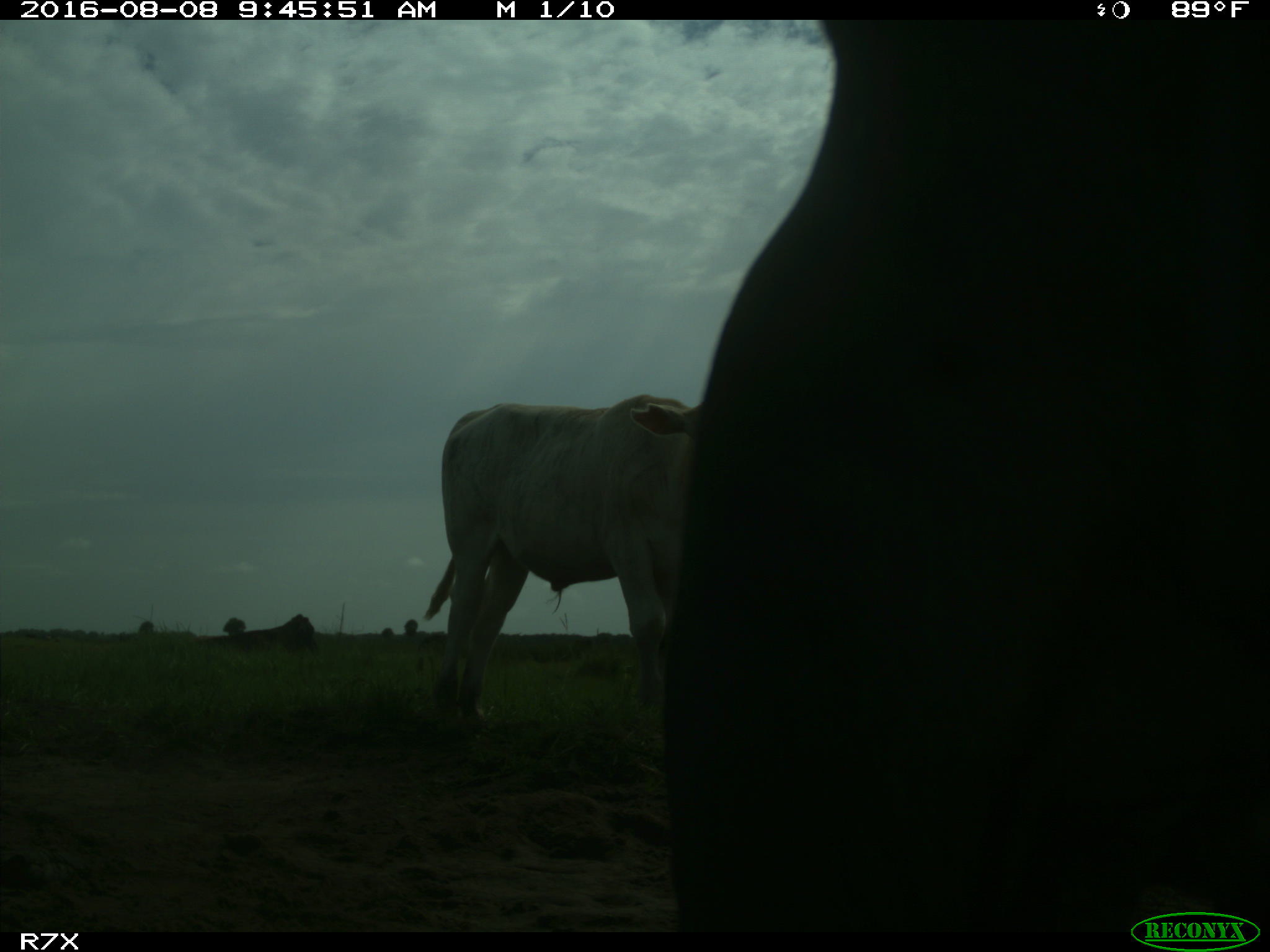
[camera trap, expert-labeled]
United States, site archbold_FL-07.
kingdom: Animalia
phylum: Chordata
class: Mammalia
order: Artiodactyla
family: Bovidae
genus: Bos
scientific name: Bos taurus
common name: domestic cow